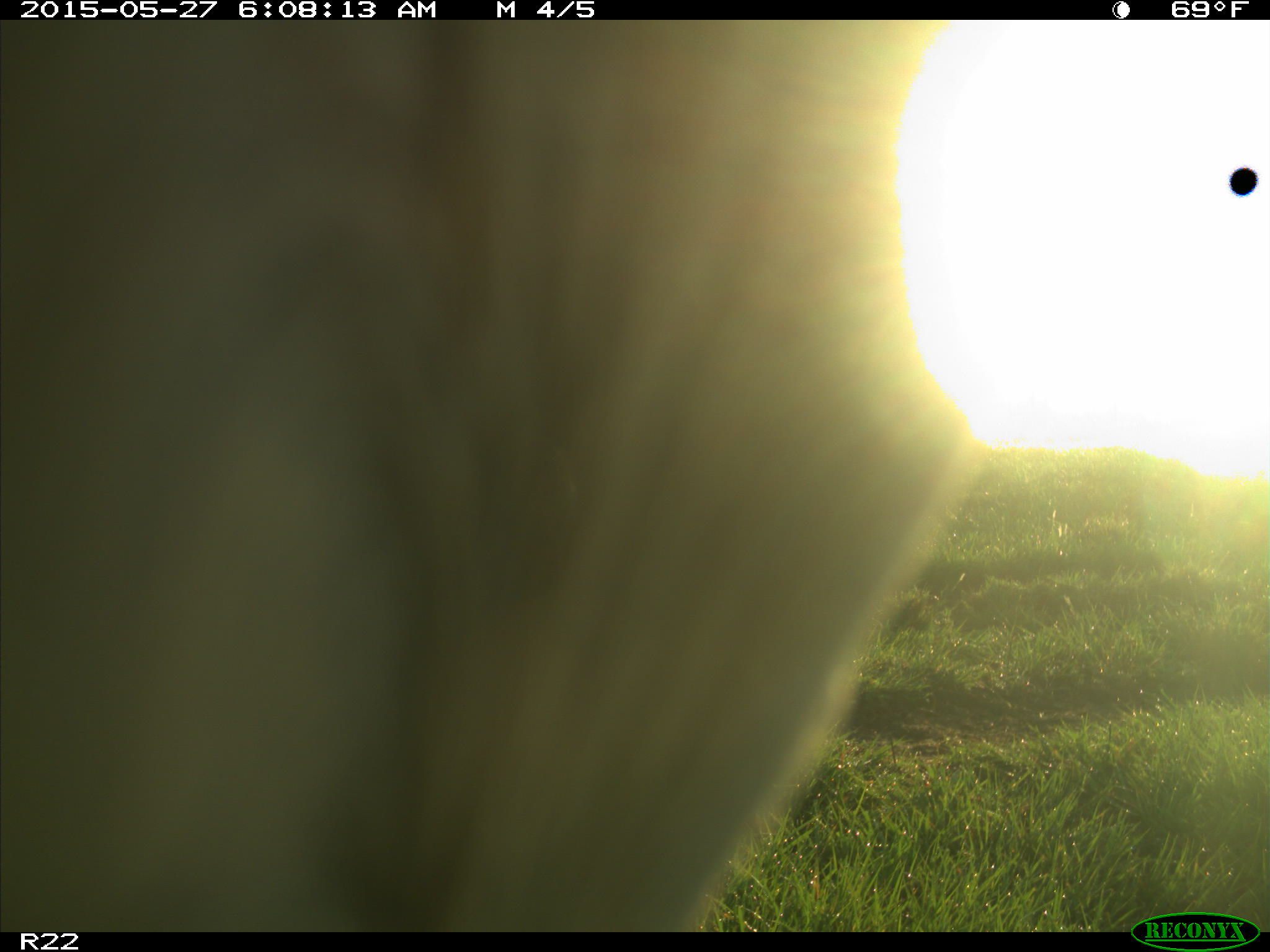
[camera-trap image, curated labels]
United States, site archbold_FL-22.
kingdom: Animalia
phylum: Chordata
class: Mammalia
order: Artiodactyla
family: Bovidae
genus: Bos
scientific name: Bos taurus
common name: domestic cow